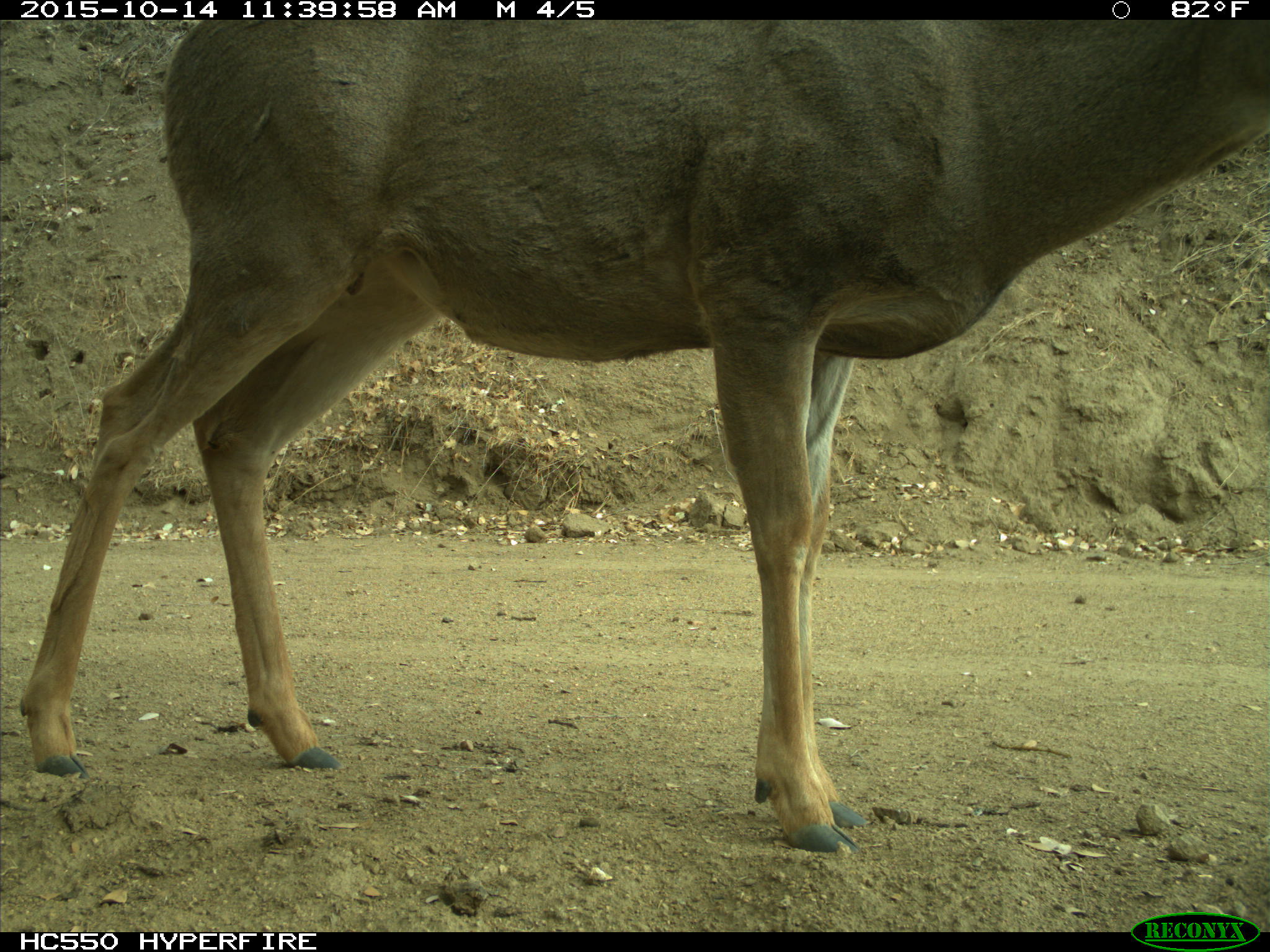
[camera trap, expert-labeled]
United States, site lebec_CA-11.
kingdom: Animalia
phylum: Chordata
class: Mammalia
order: Artiodactyla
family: Cervidae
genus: Odocoileus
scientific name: Odocoileus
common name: deer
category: unidentified deer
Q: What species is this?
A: Unidentified deer (deer) (Odocoileus).